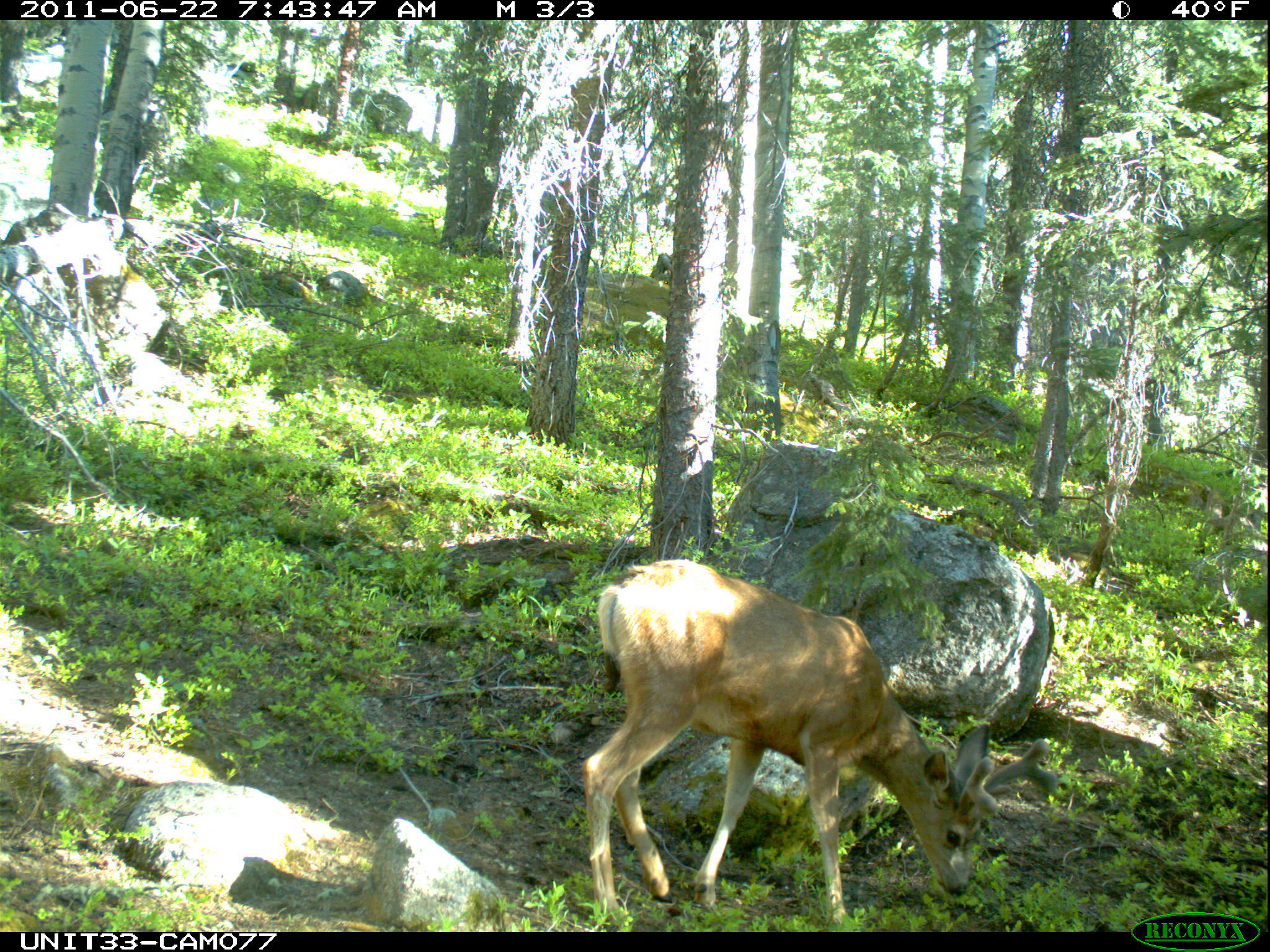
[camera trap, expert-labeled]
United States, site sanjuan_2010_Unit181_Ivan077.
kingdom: Animalia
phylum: Chordata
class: Mammalia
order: Artiodactyla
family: Cervidae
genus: Odocoileus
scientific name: Odocoileus hemionus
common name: mule deer